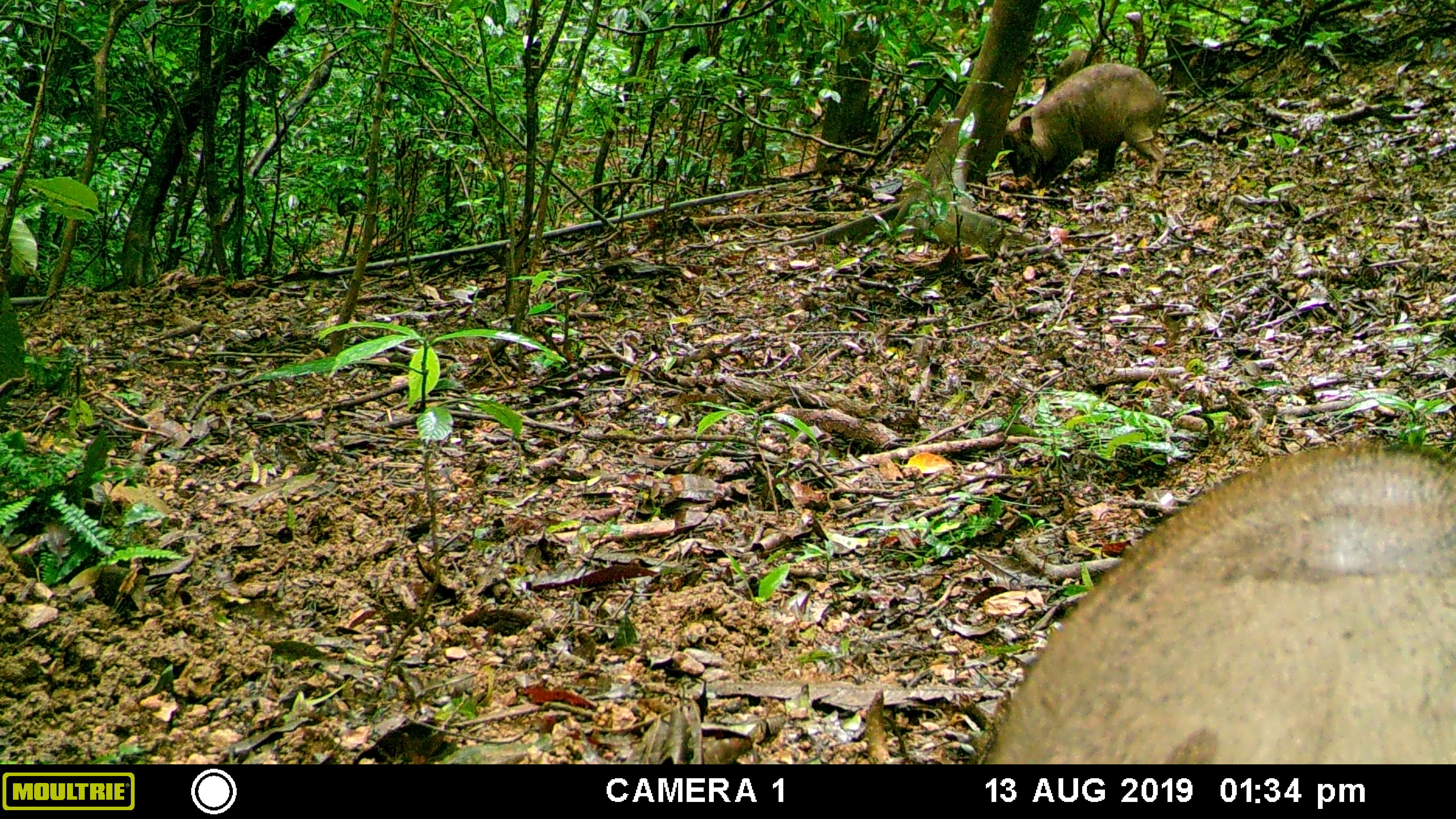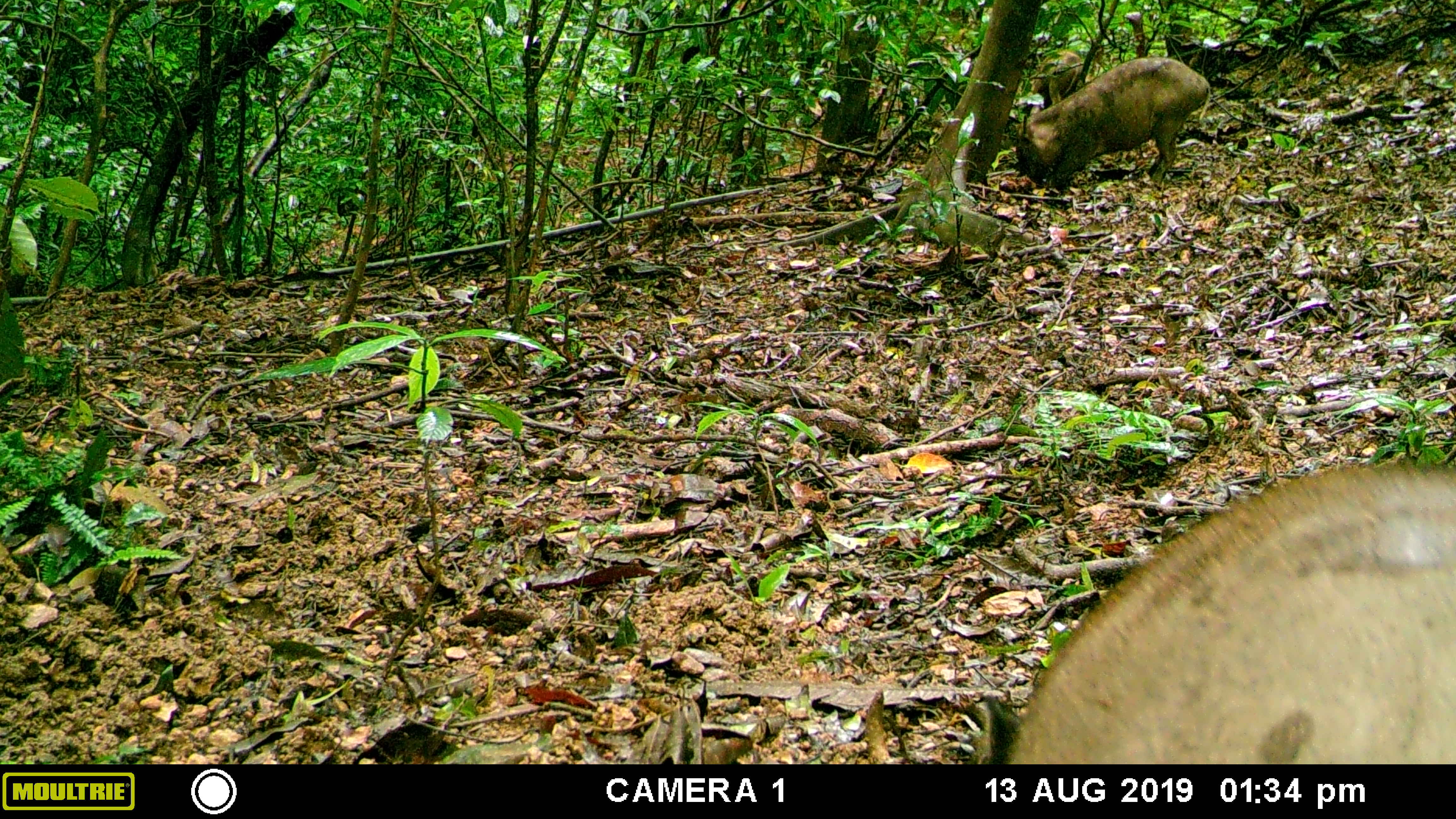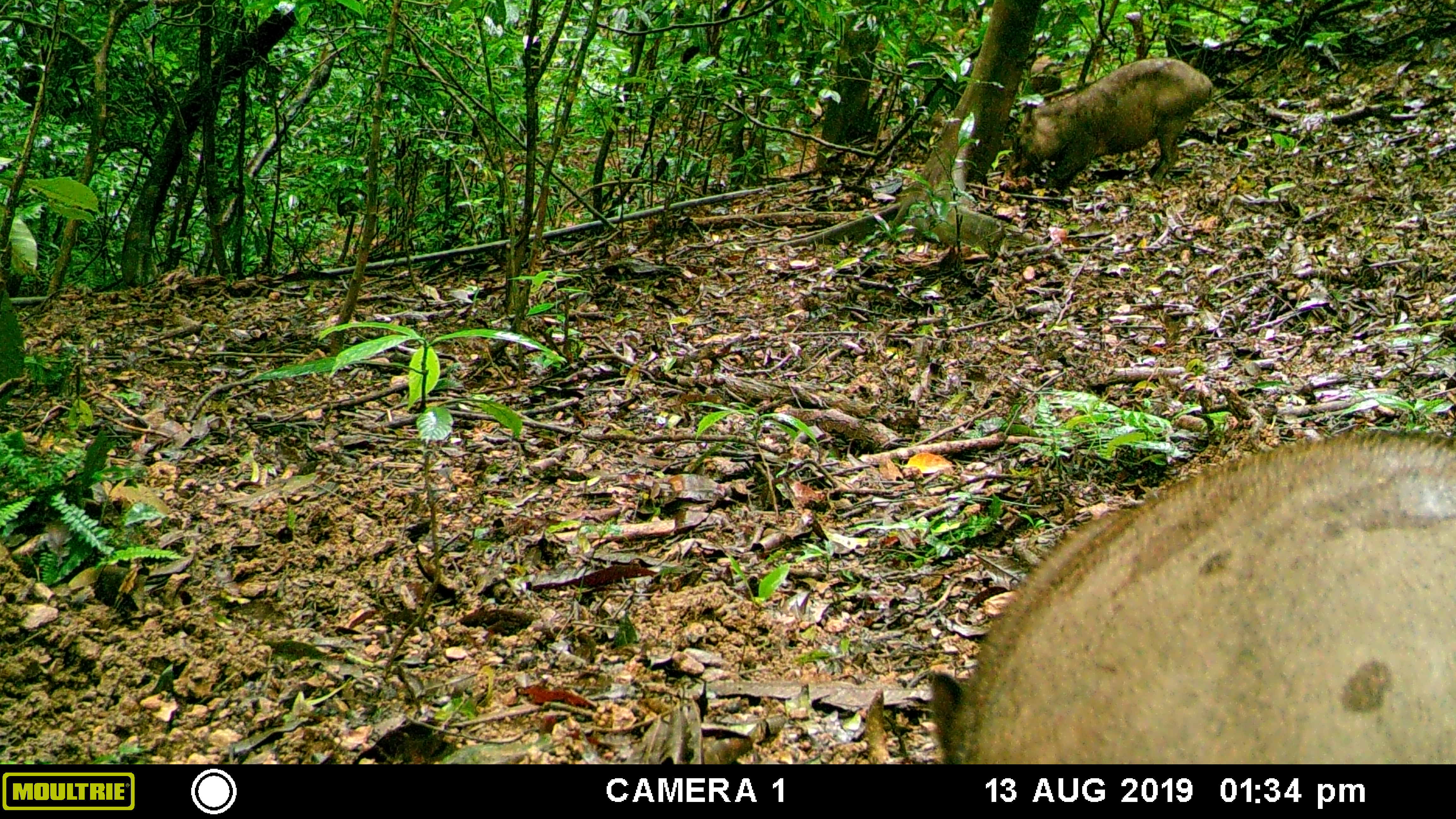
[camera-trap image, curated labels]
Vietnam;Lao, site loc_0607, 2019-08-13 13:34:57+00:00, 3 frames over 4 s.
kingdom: Animalia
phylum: Chordata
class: Mammalia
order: Artiodactyla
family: Suidae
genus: Sus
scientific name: Sus scrofa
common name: eurasian wild pig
Eurasian wild pig (Sus scrofa). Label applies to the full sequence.